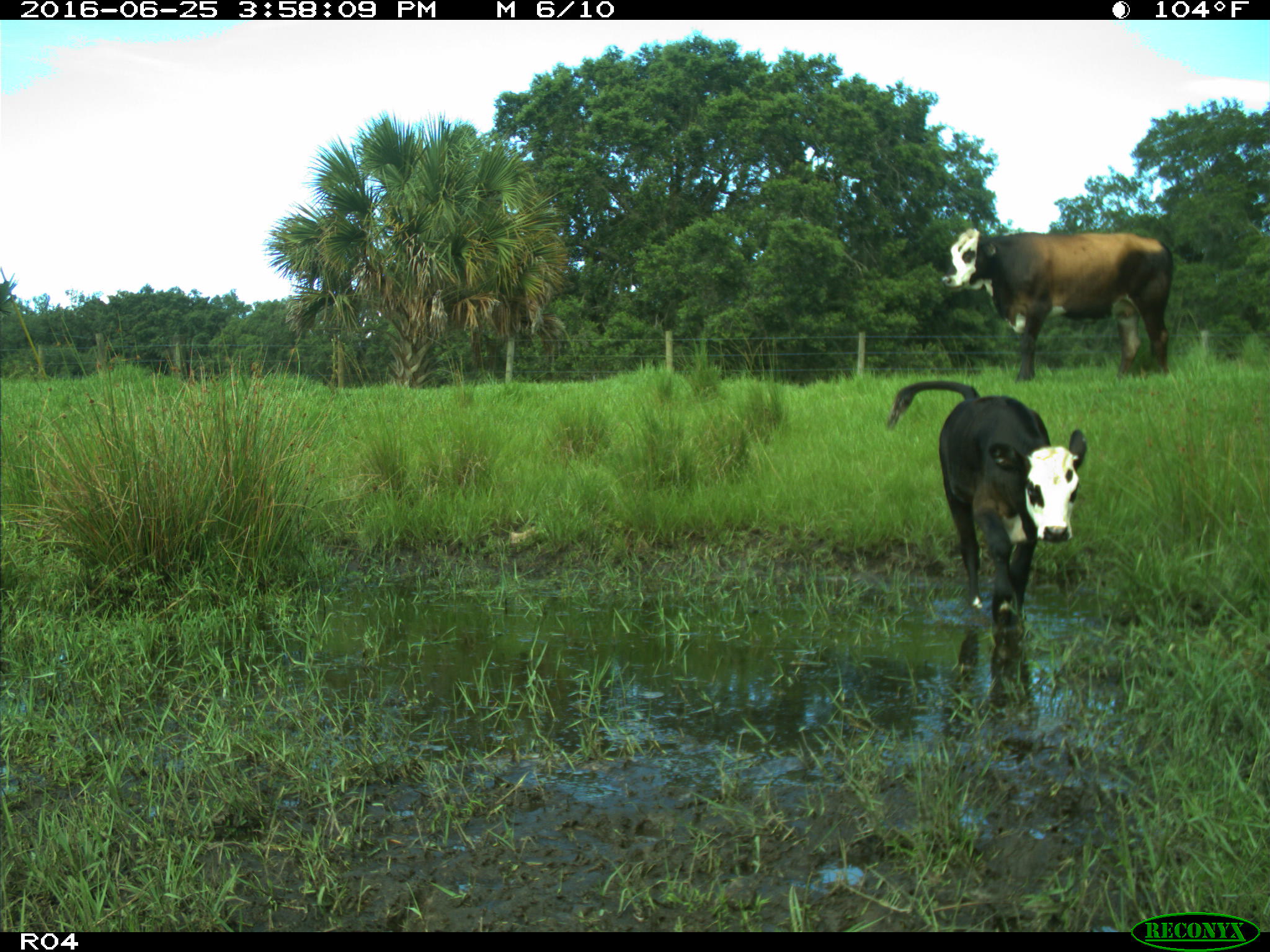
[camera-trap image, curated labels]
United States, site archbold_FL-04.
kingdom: Animalia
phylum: Chordata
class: Mammalia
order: Artiodactyla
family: Bovidae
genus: Bos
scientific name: Bos taurus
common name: domestic cow